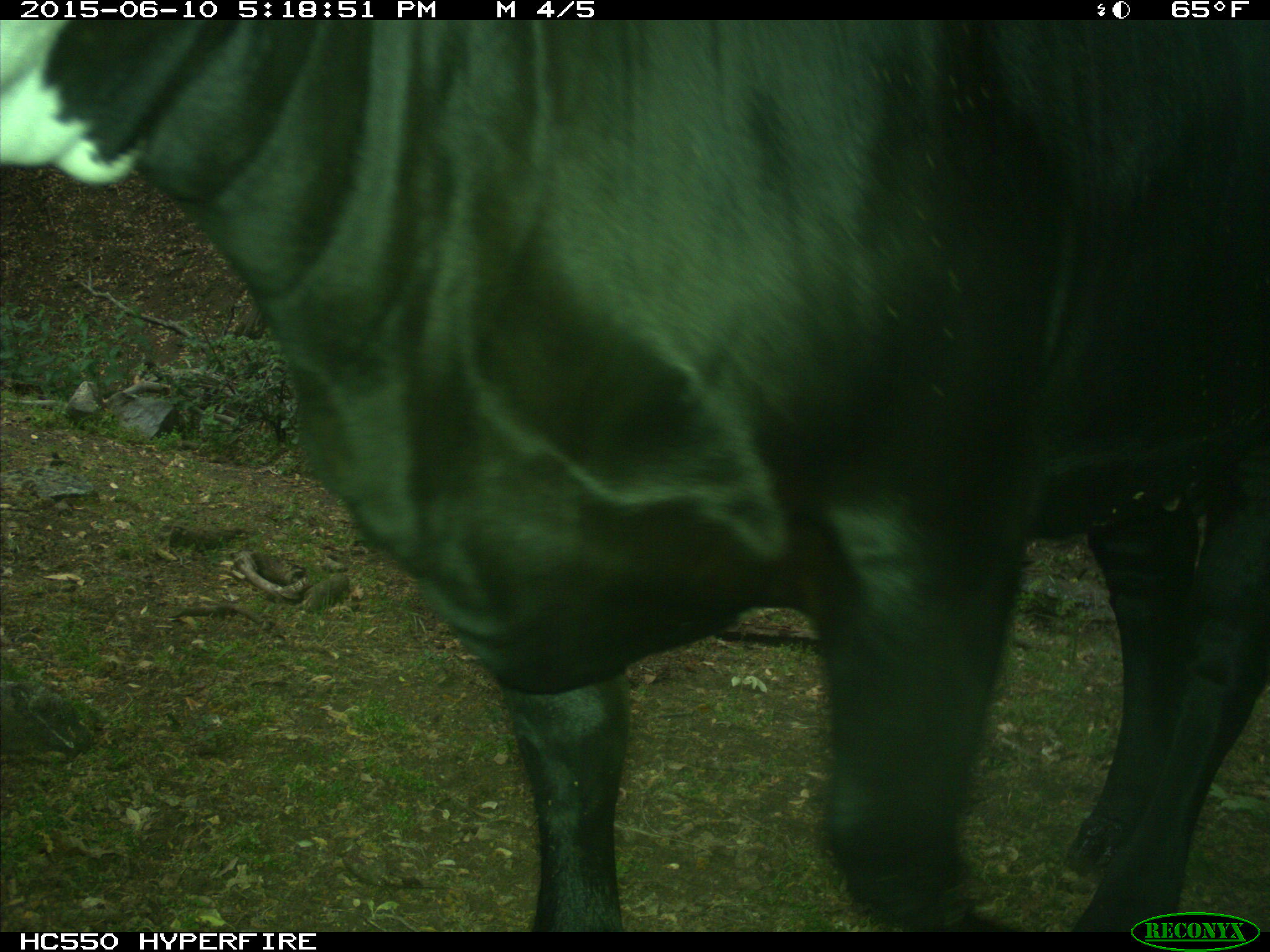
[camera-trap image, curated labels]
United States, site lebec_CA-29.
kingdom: Animalia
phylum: Chordata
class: Mammalia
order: Artiodactyla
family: Bovidae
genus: Bos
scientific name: Bos taurus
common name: domestic cow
Bos taurus (domestic cow).